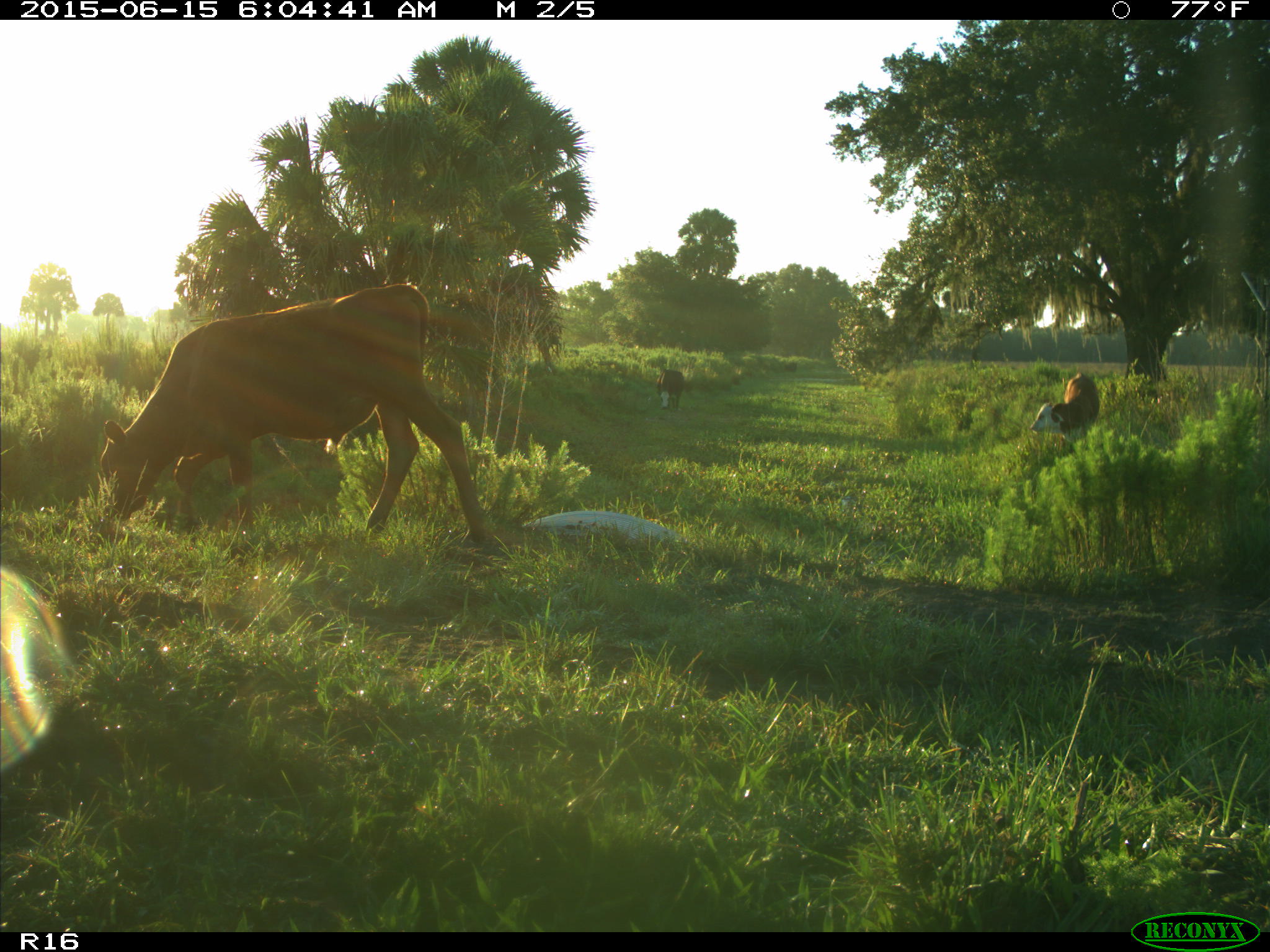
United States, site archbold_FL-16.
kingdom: Animalia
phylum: Chordata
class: Mammalia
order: Artiodactyla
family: Bovidae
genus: Bos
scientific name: Bos taurus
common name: domestic cow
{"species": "Bos taurus (domestic cow)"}